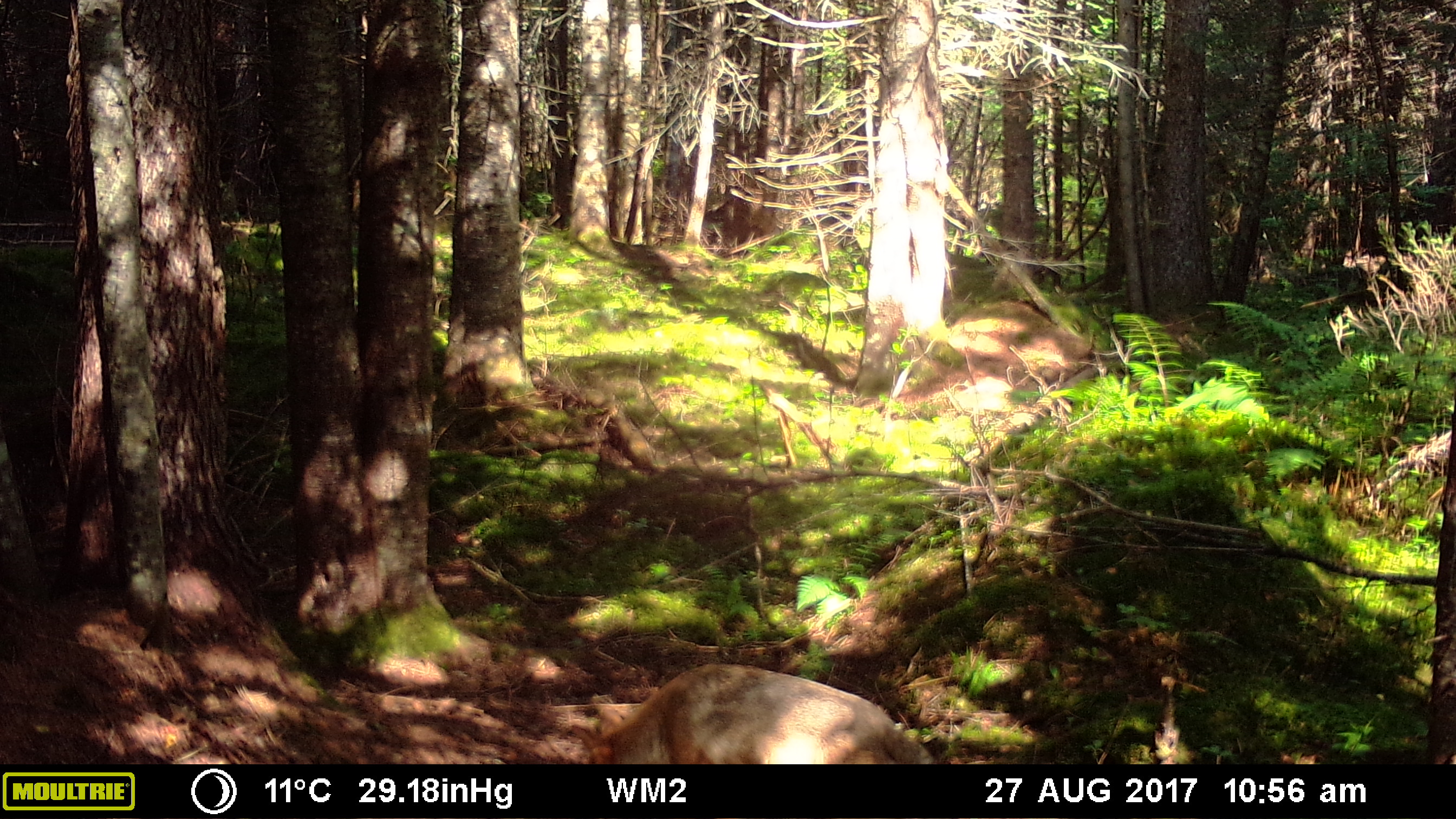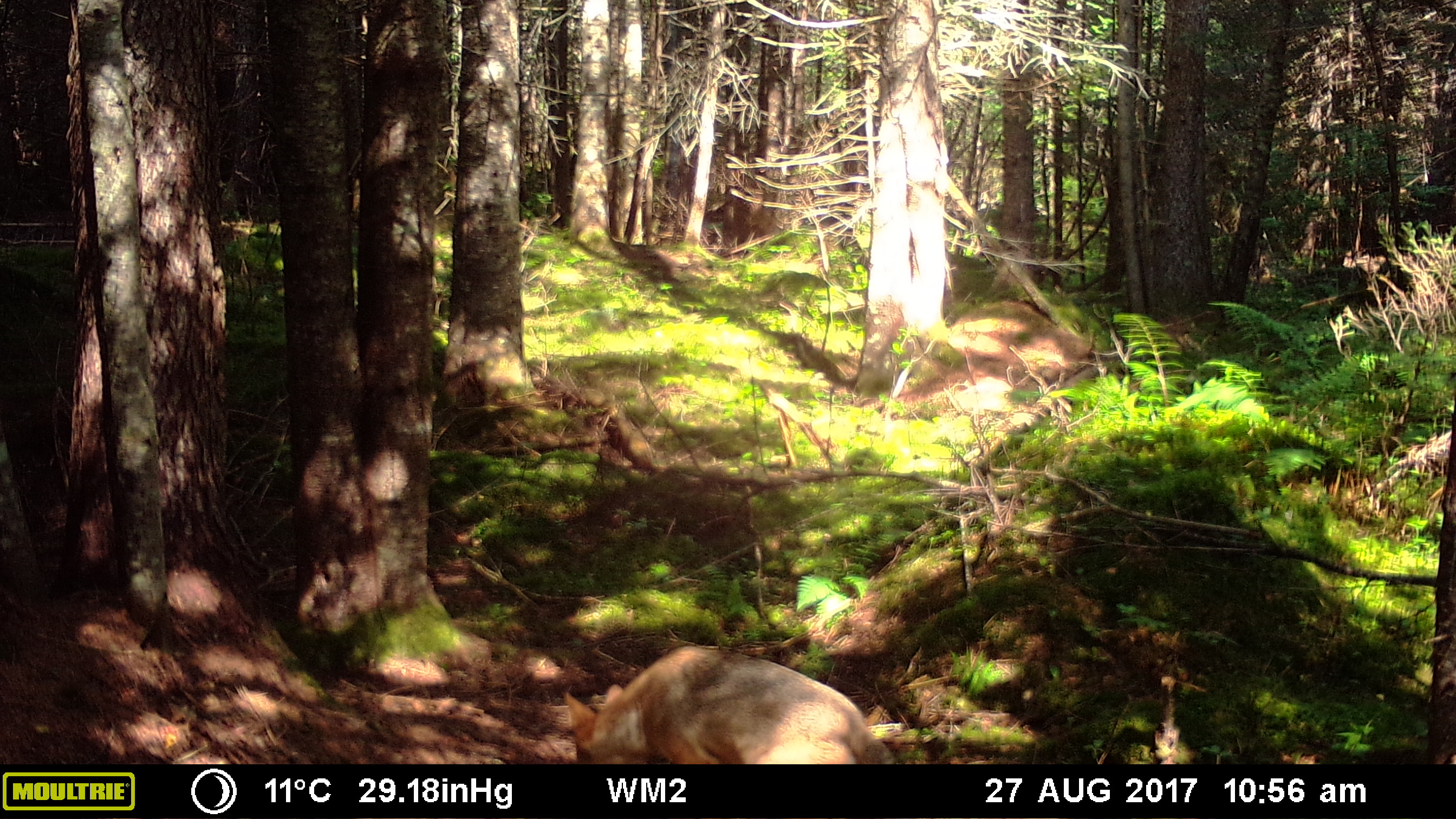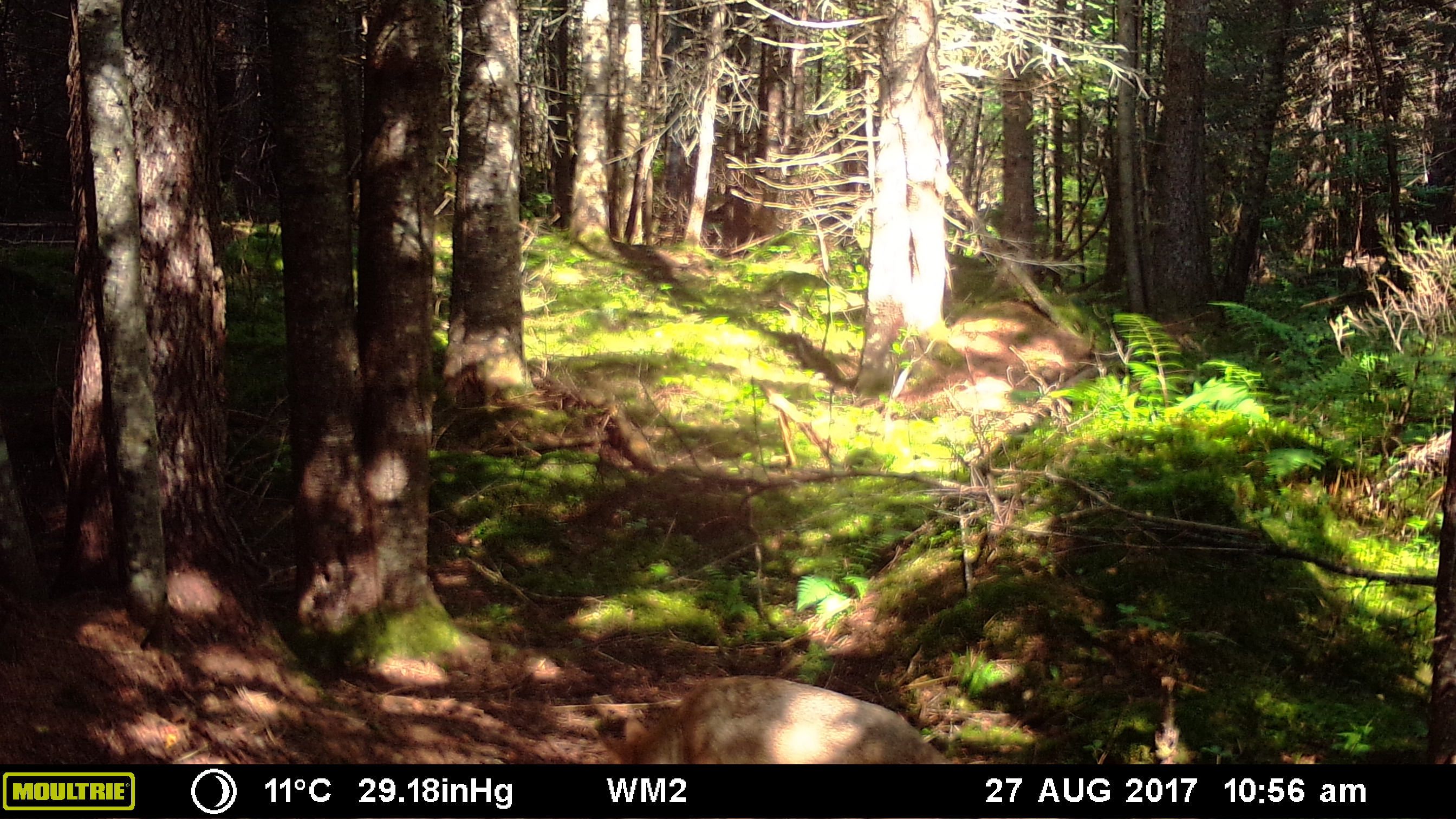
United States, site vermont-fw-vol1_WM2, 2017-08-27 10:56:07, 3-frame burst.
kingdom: Animalia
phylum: Chordata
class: Mammalia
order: Carnivora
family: Canidae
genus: Canis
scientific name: Canis latrans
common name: coyote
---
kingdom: Animalia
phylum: Chordata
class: Mammalia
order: Carnivora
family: Canidae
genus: Urocyon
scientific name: Urocyon cinereoargenteus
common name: gray fox